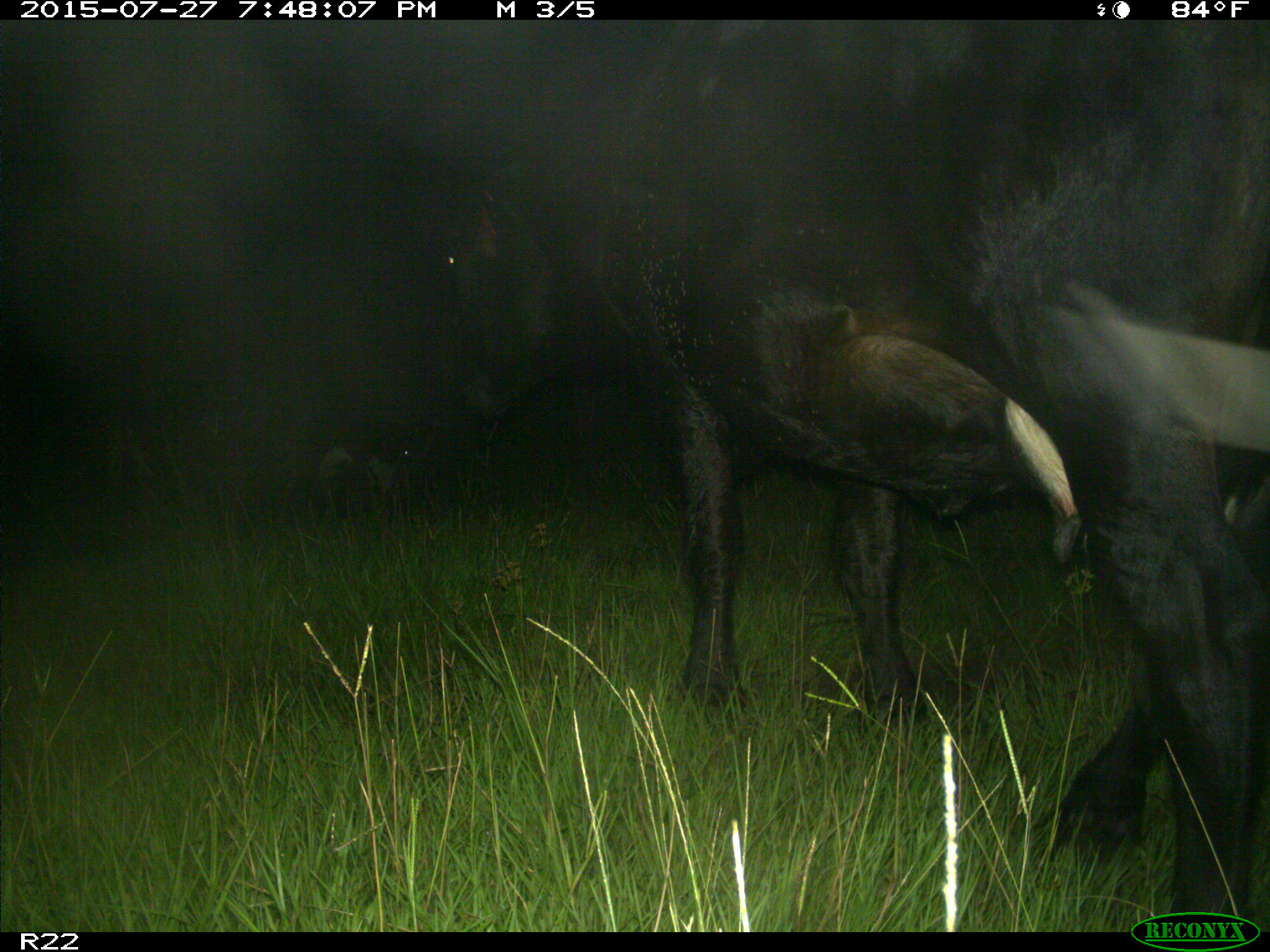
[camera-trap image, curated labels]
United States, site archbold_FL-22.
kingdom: Animalia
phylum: Chordata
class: Mammalia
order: Artiodactyla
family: Bovidae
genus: Bos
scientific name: Bos taurus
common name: domestic cow